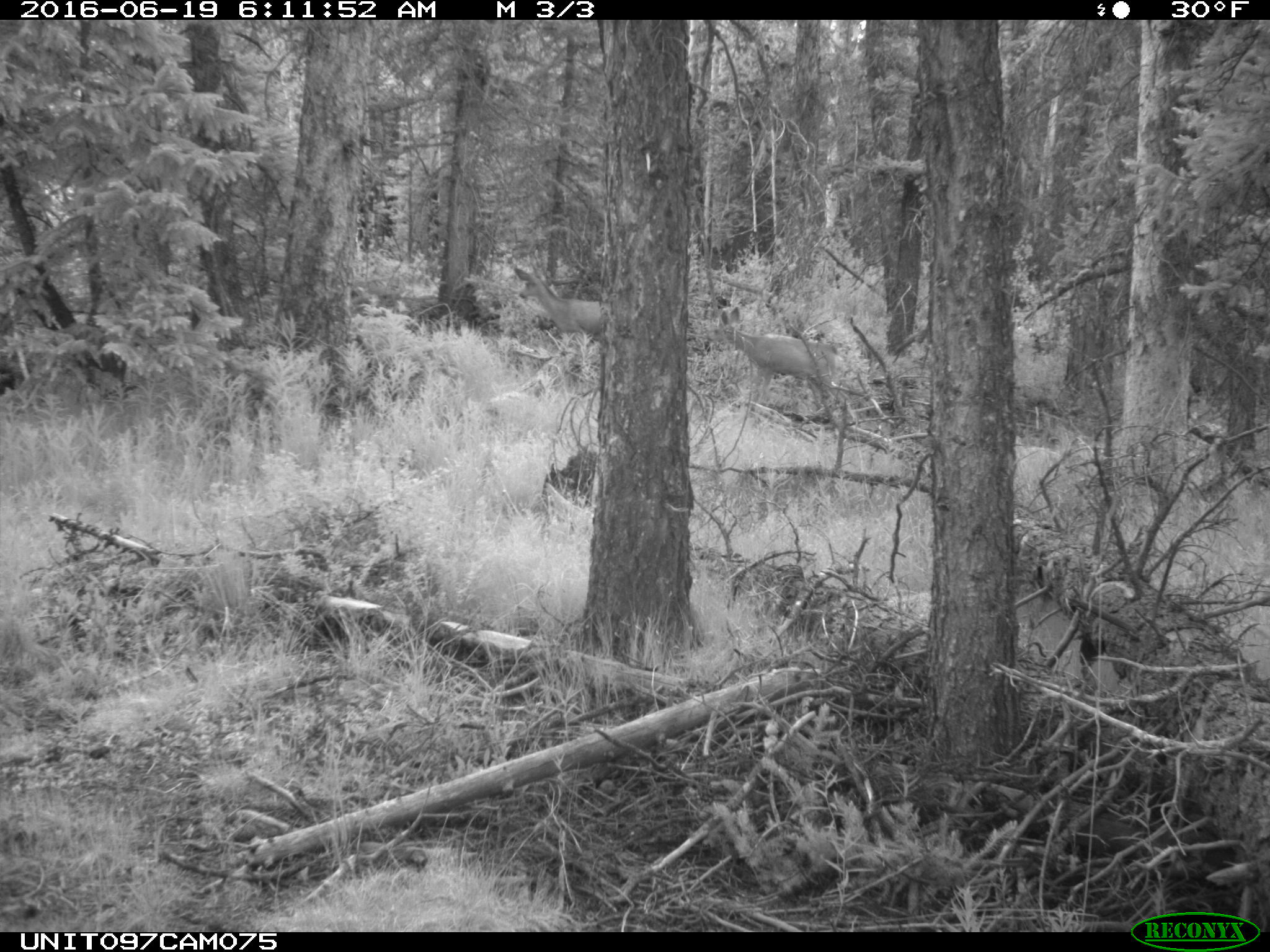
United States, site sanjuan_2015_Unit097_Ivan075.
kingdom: Animalia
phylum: Chordata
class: Mammalia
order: Artiodactyla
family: Cervidae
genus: Odocoileus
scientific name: Odocoileus hemionus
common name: mule deer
Odocoileus hemionus (mule deer).